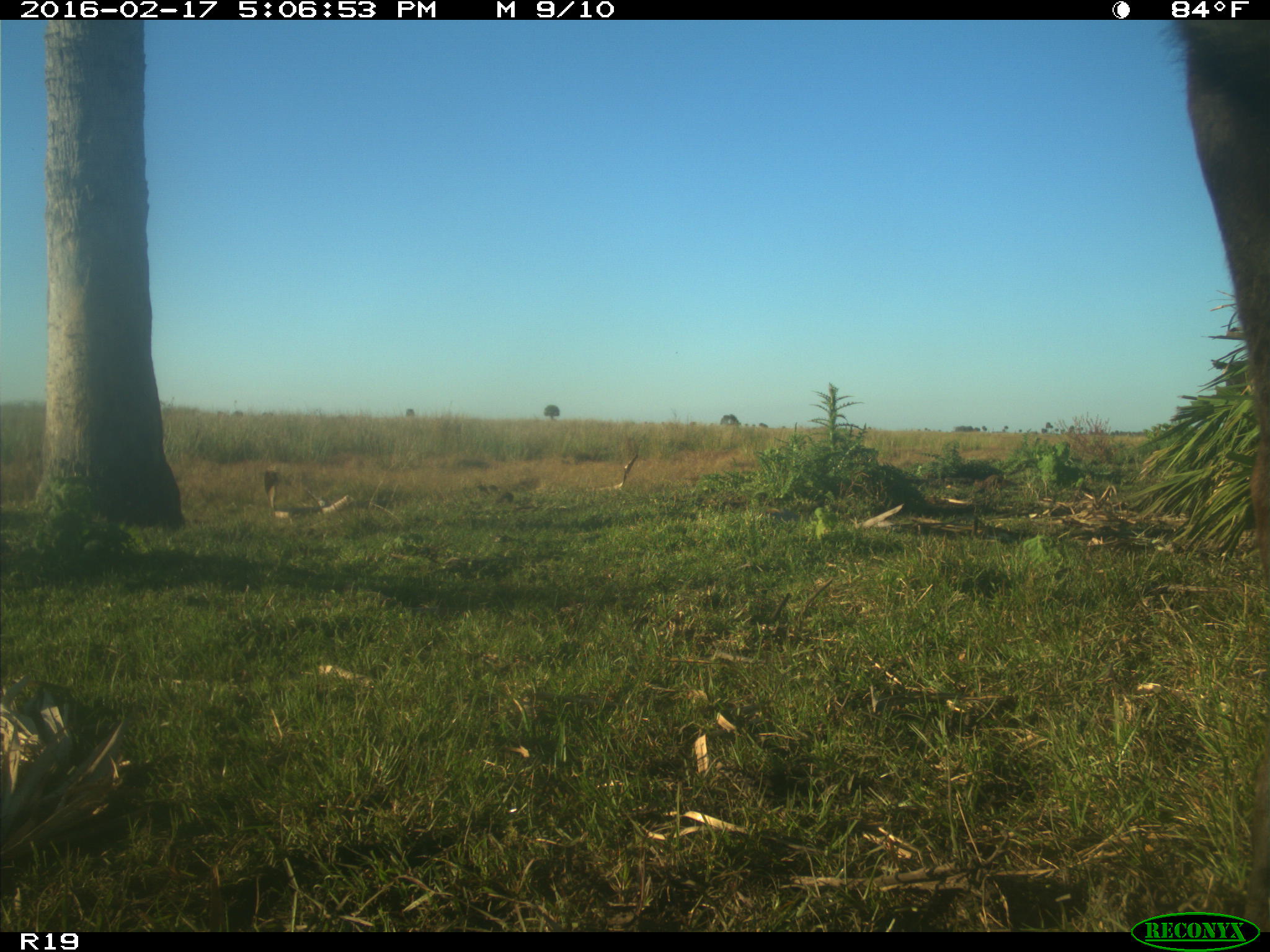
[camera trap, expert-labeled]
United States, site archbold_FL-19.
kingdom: Animalia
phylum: Chordata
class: Mammalia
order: Artiodactyla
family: Bovidae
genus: Bos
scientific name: Bos taurus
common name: domestic cow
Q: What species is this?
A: Bos taurus (domestic cow).